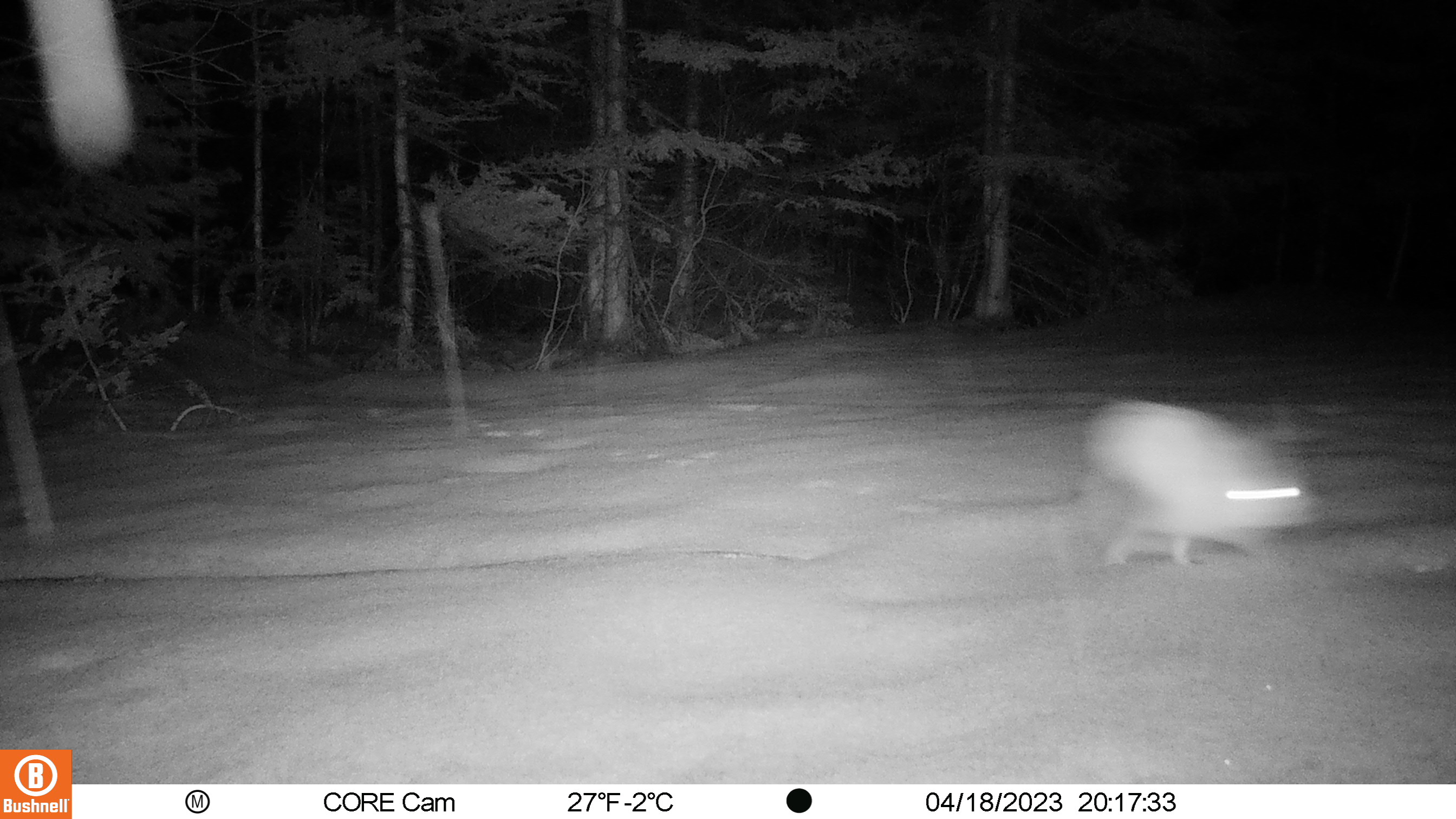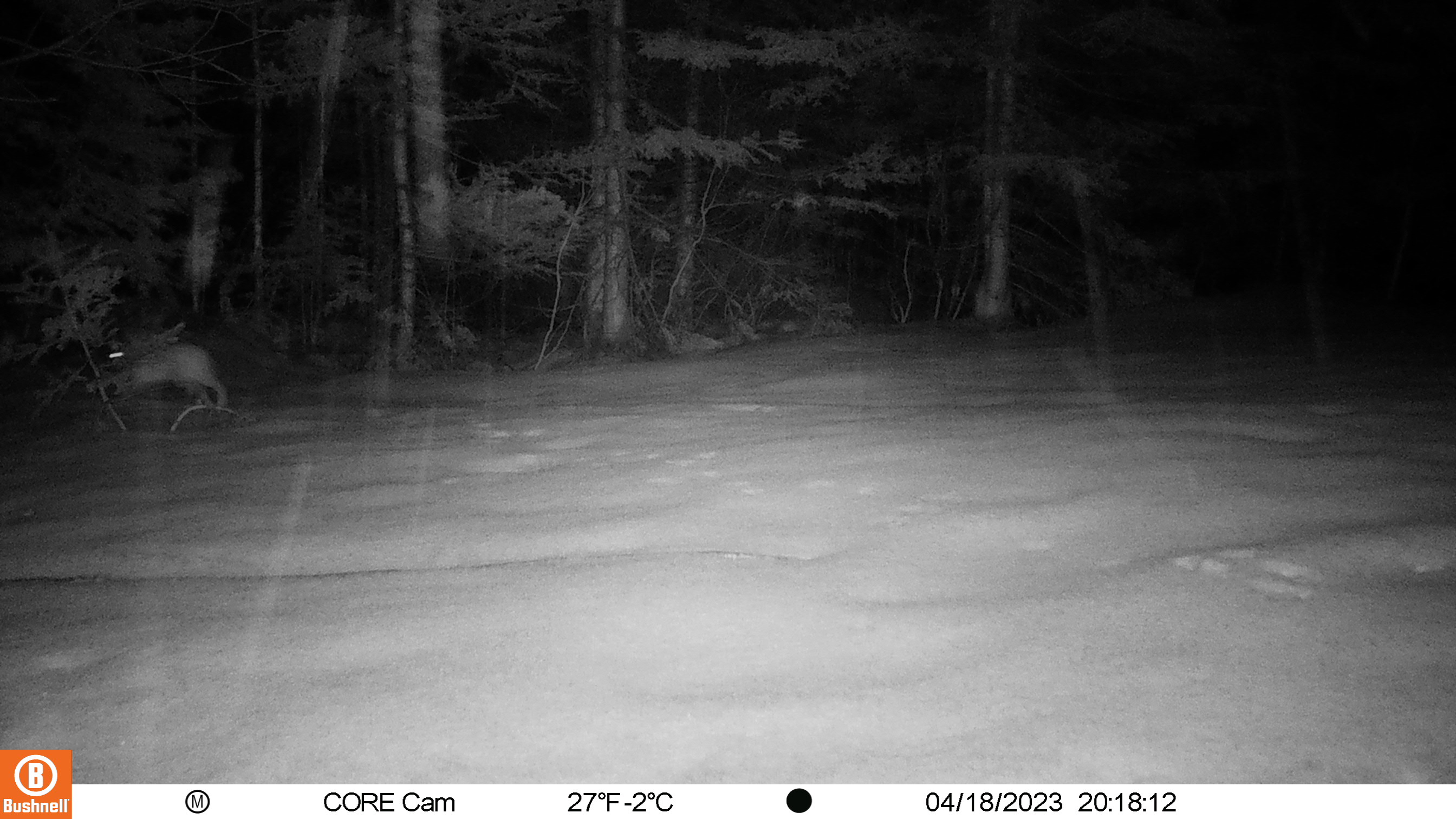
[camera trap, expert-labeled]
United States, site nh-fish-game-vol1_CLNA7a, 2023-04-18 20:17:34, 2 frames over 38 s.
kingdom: Animalia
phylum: Chordata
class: Mammalia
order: Lagomorpha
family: Leporidae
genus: Lepus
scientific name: Lepus americanus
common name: snowshoe hare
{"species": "snowshoe hare (Lepus americanus)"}